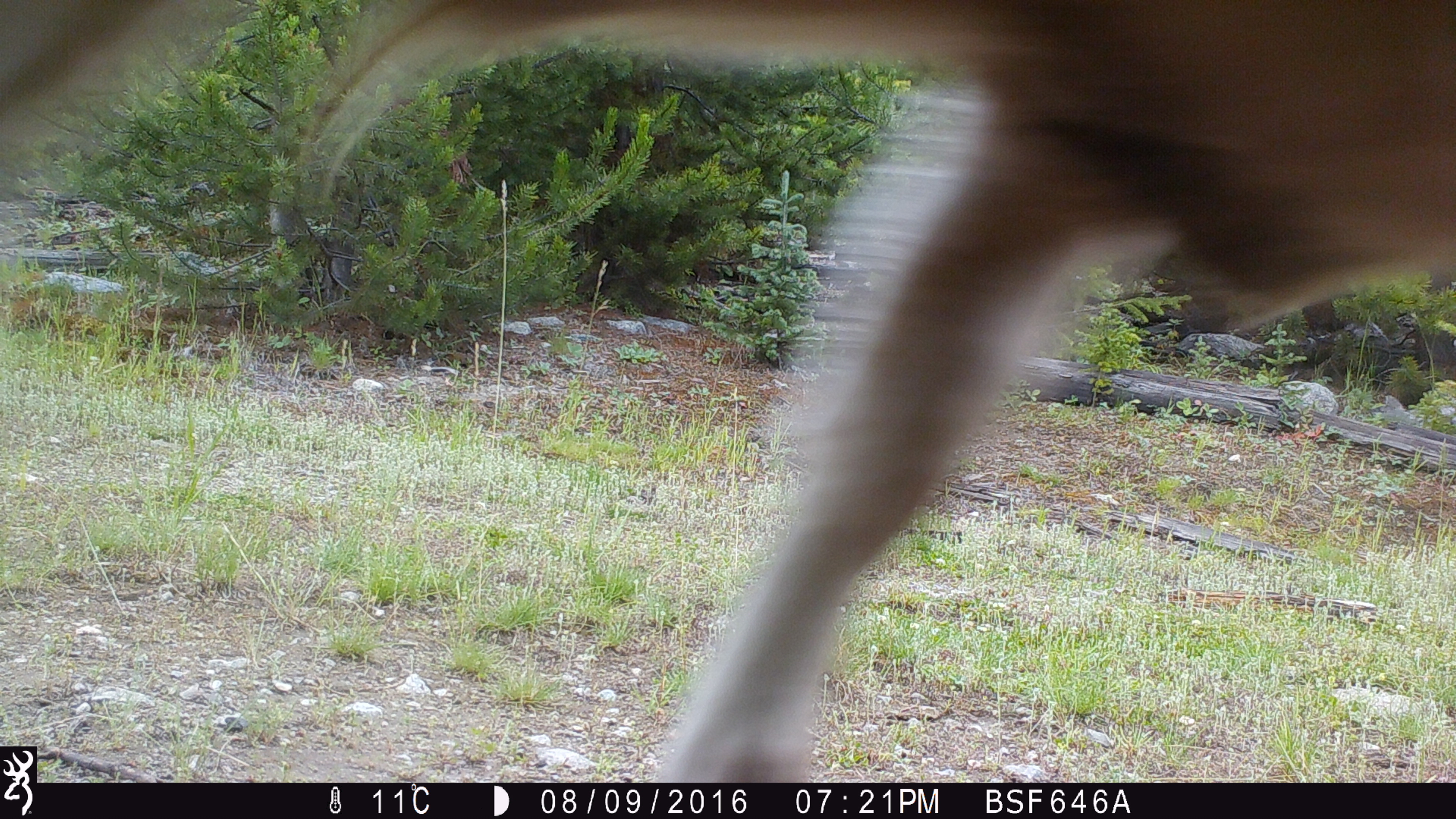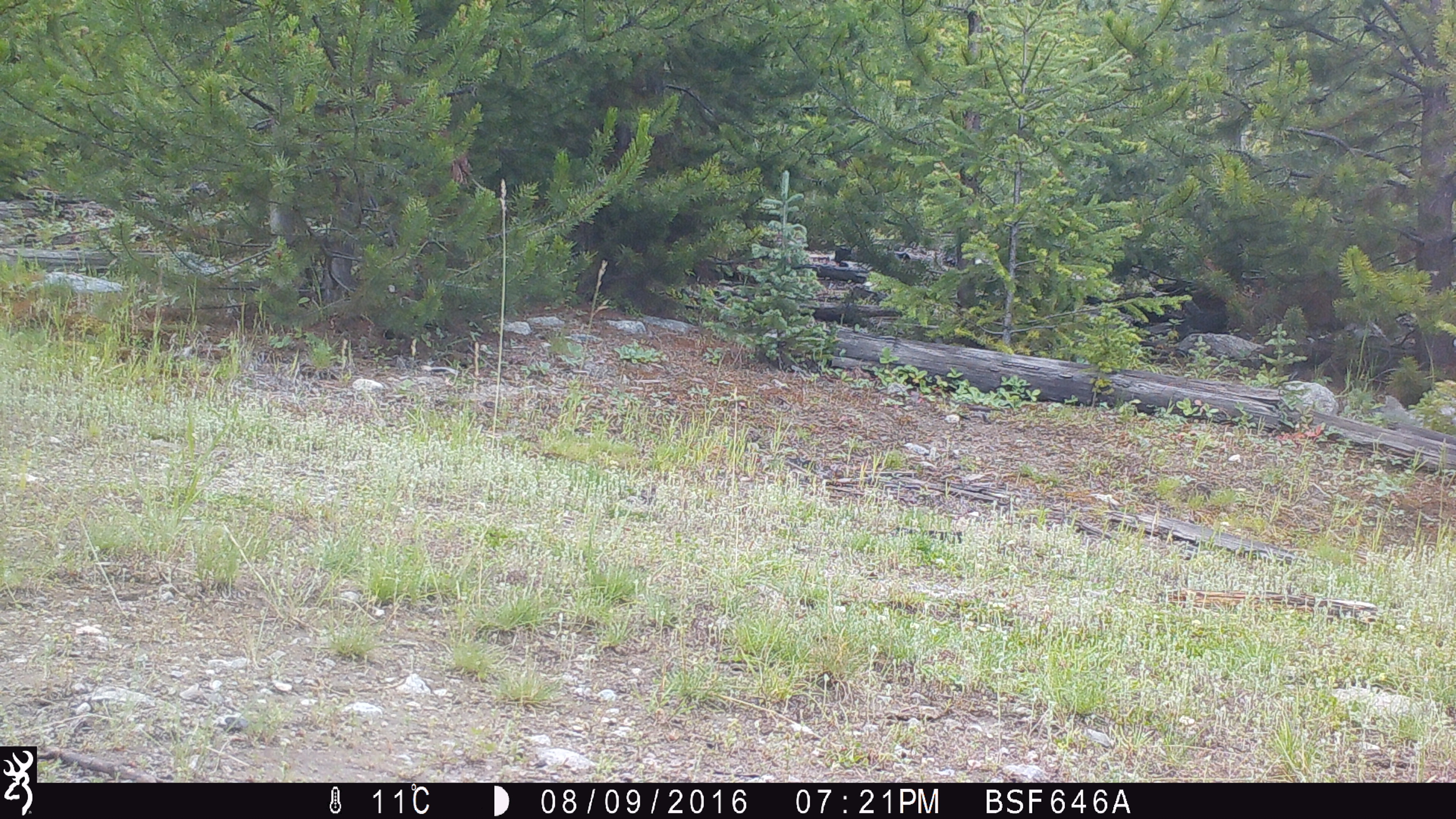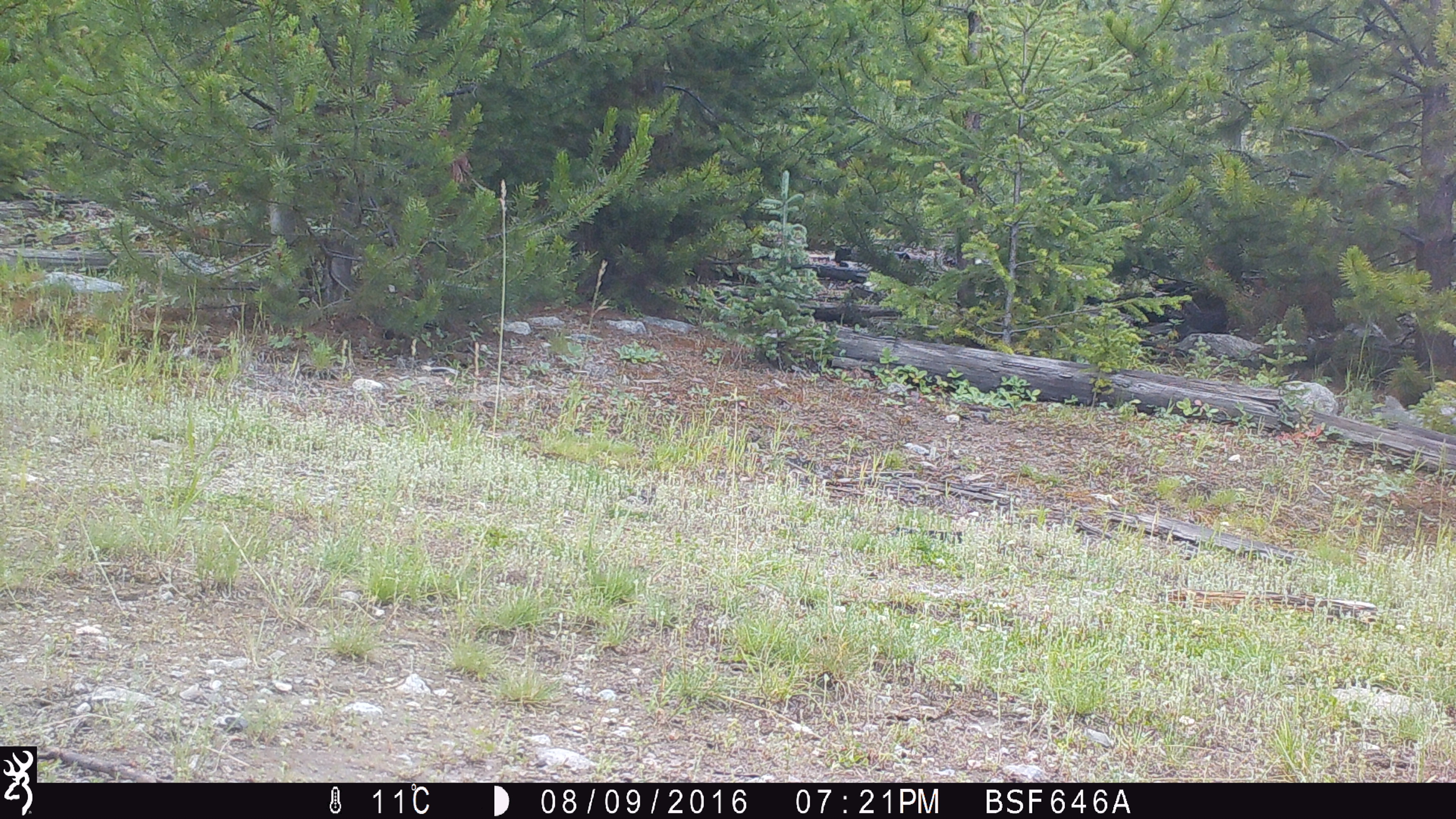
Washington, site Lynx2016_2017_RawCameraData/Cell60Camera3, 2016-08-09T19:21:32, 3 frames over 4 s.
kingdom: Animalia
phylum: Chordata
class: Mammalia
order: Artiodactyla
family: Bovidae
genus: Bos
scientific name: Bos taurus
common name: domestic cattle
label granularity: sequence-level